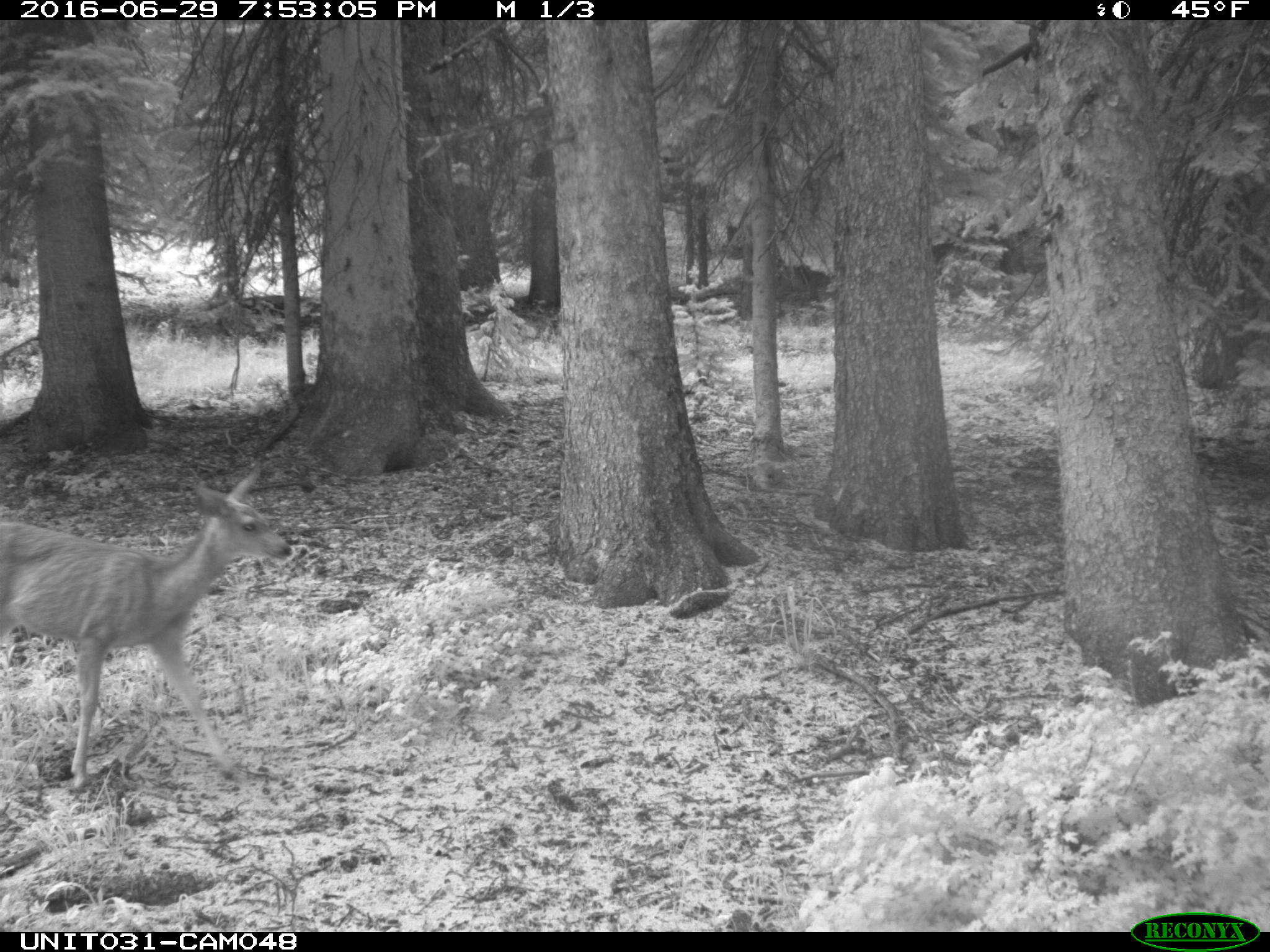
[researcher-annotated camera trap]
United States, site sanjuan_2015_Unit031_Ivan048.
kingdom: Animalia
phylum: Chordata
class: Mammalia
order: Artiodactyla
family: Cervidae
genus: Odocoileus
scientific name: Odocoileus hemionus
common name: mule deer